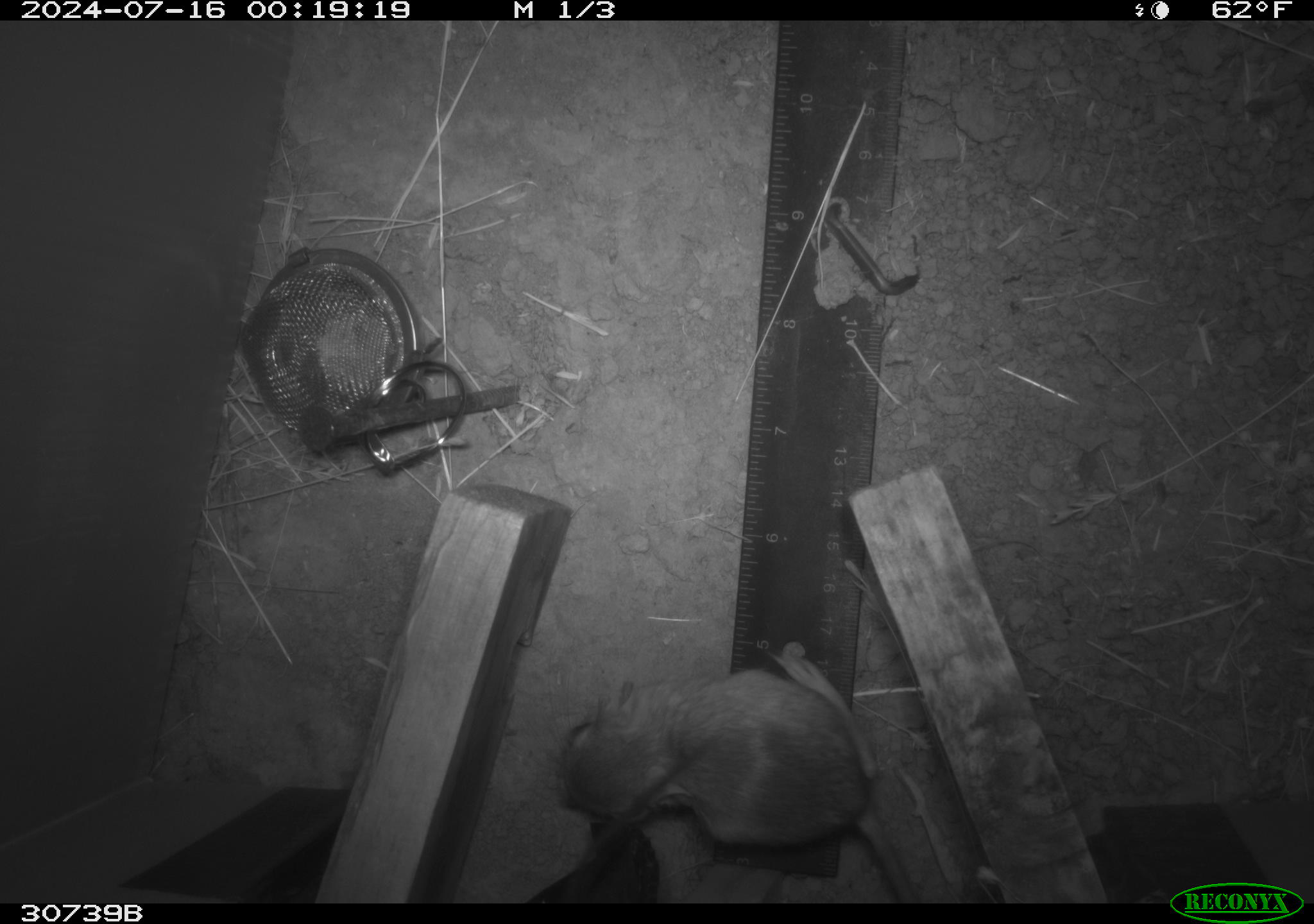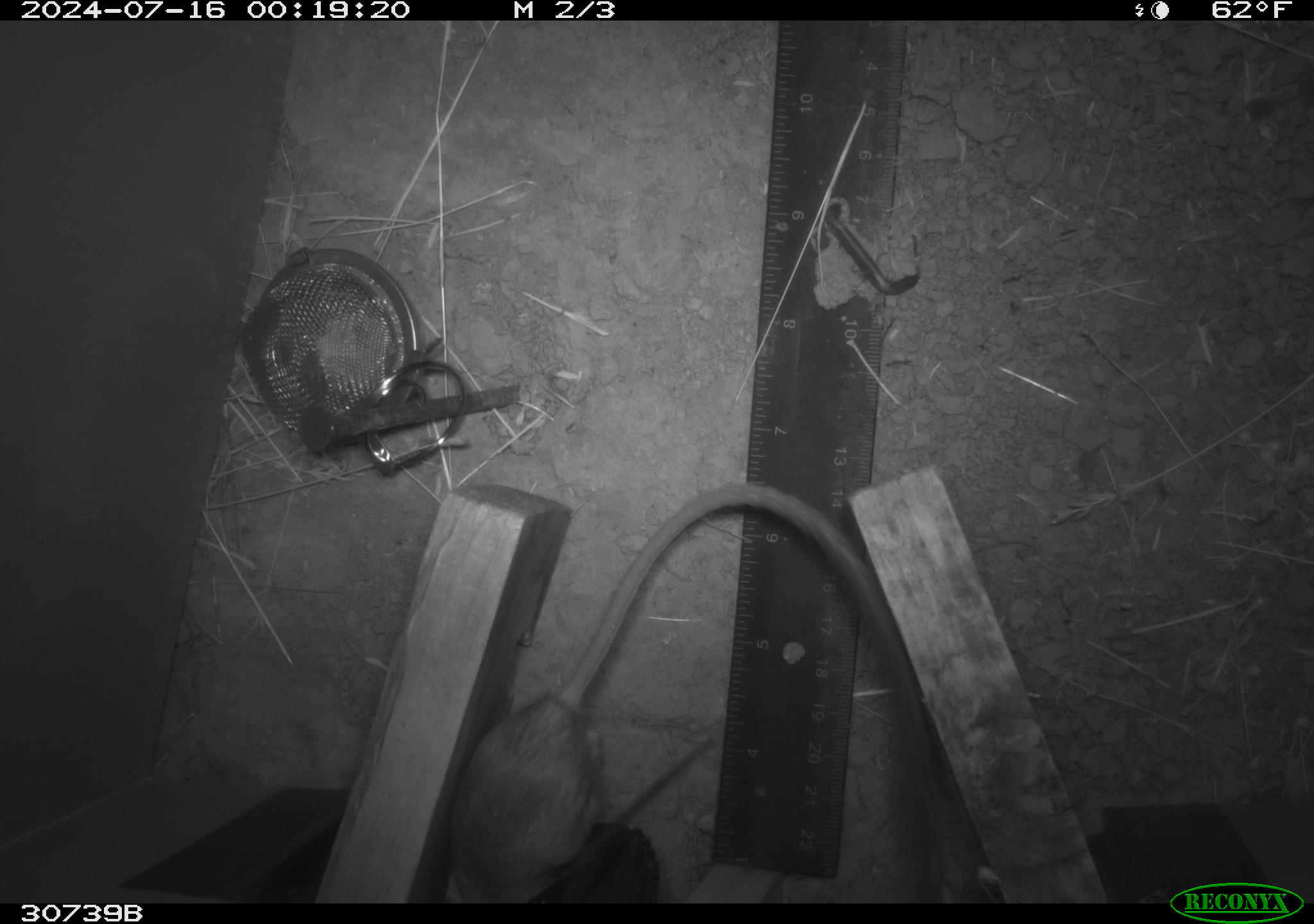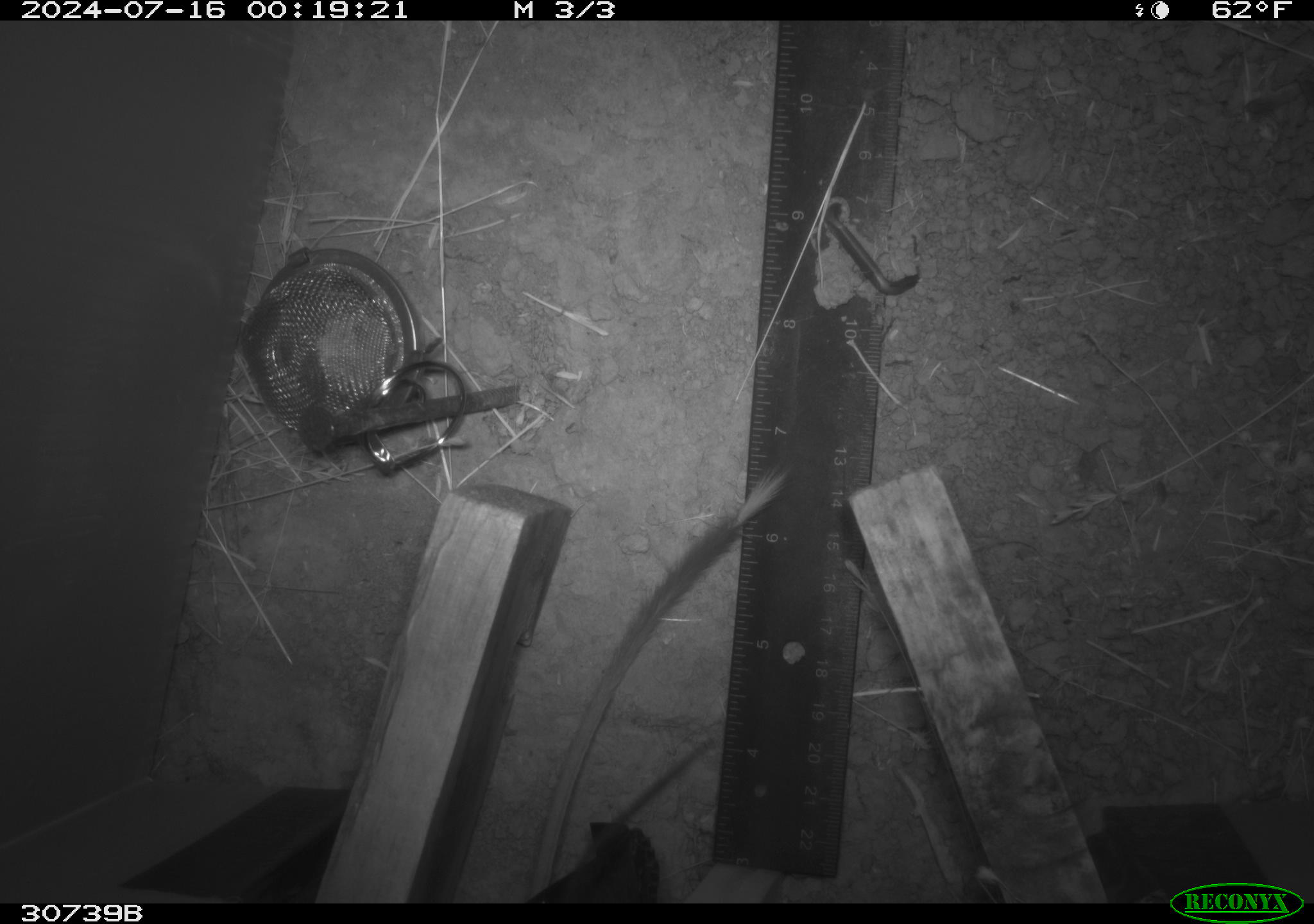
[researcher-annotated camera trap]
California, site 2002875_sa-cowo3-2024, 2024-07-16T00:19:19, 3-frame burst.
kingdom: Animalia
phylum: Chordata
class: Mammalia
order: Rodentia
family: Heteromyidae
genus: Dipodomys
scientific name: Dipodomys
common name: kangaroo rats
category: dipodomys species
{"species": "dipodomys species (kangaroo rats) (Dipodomys)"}